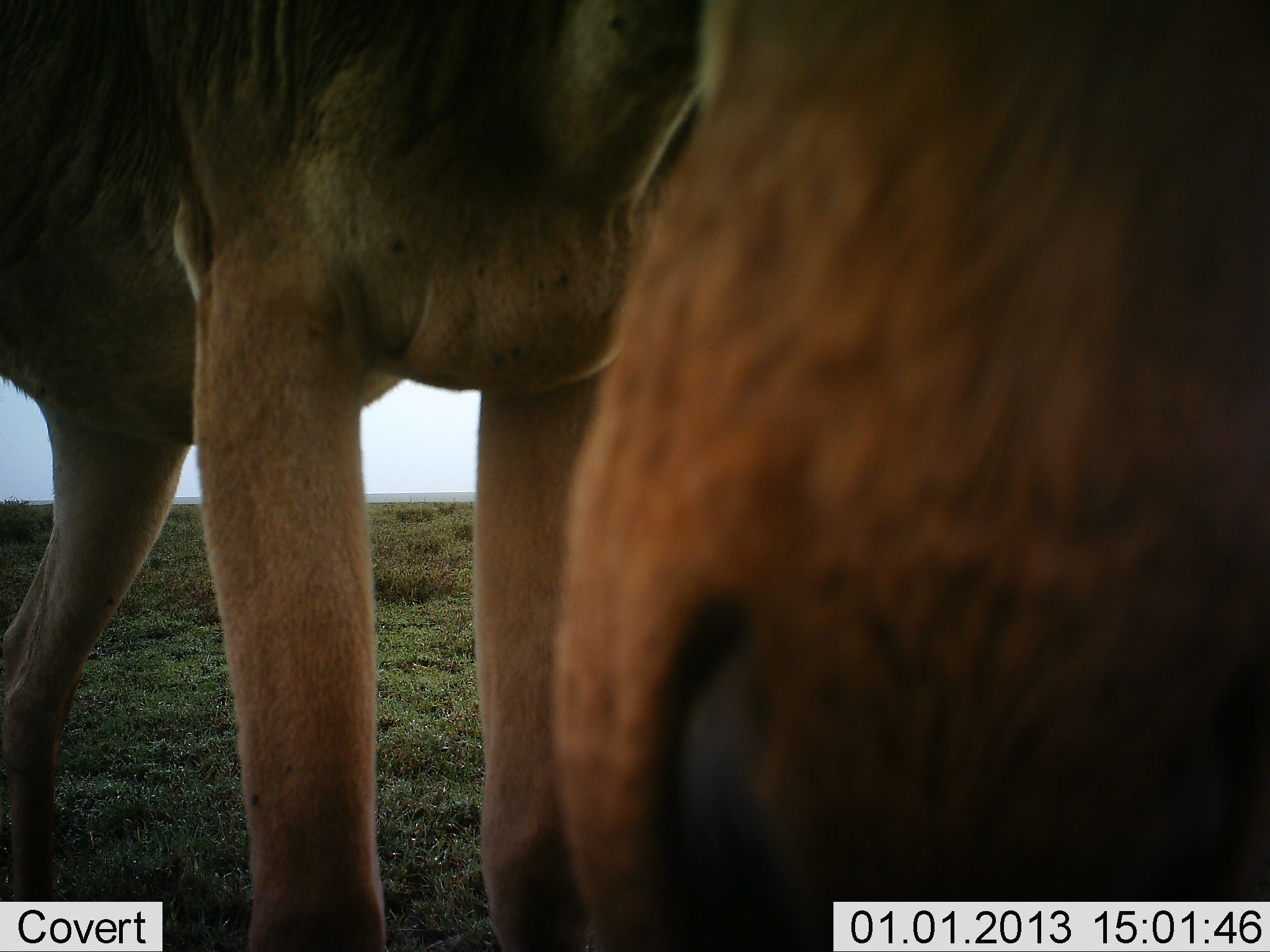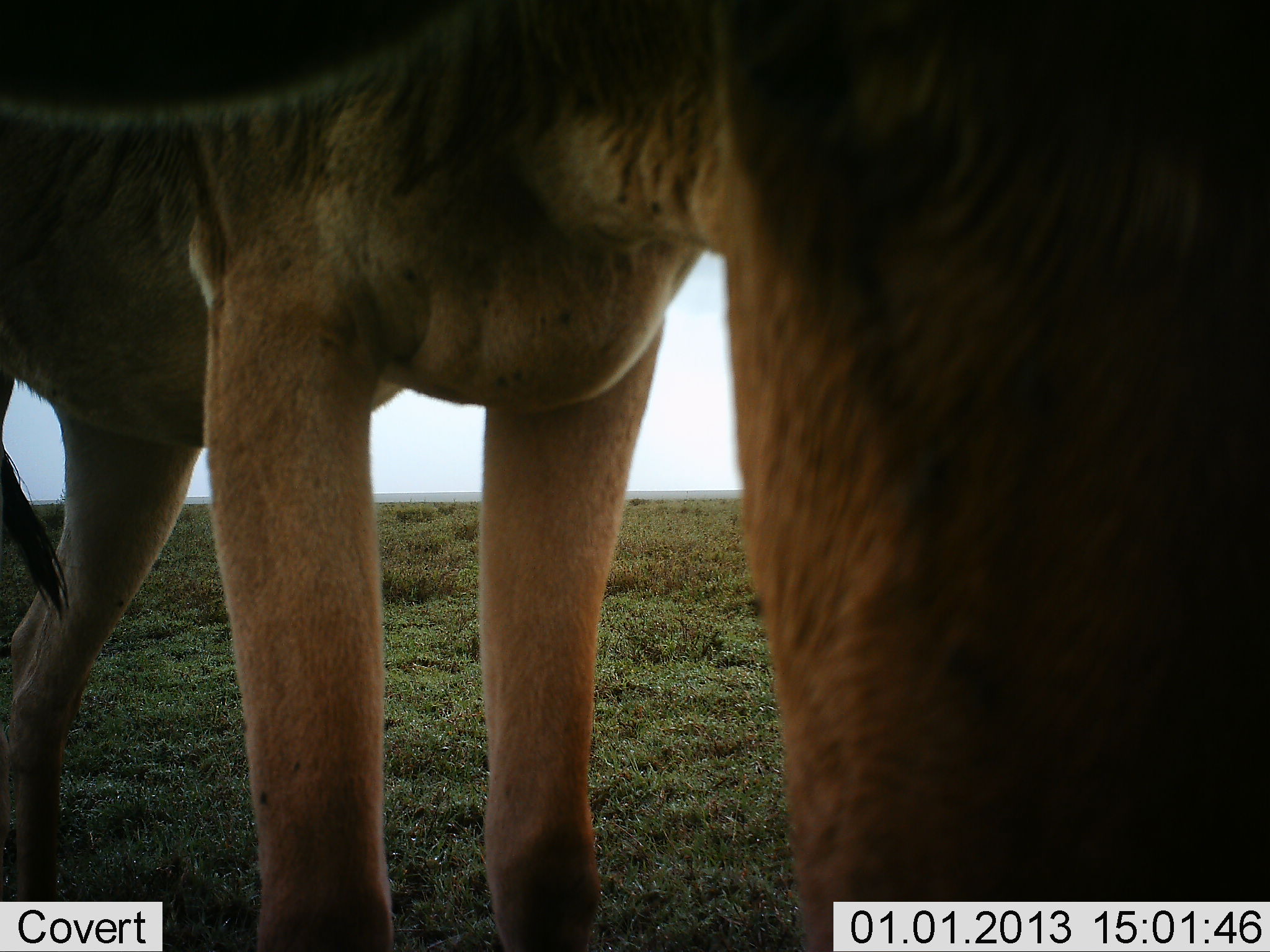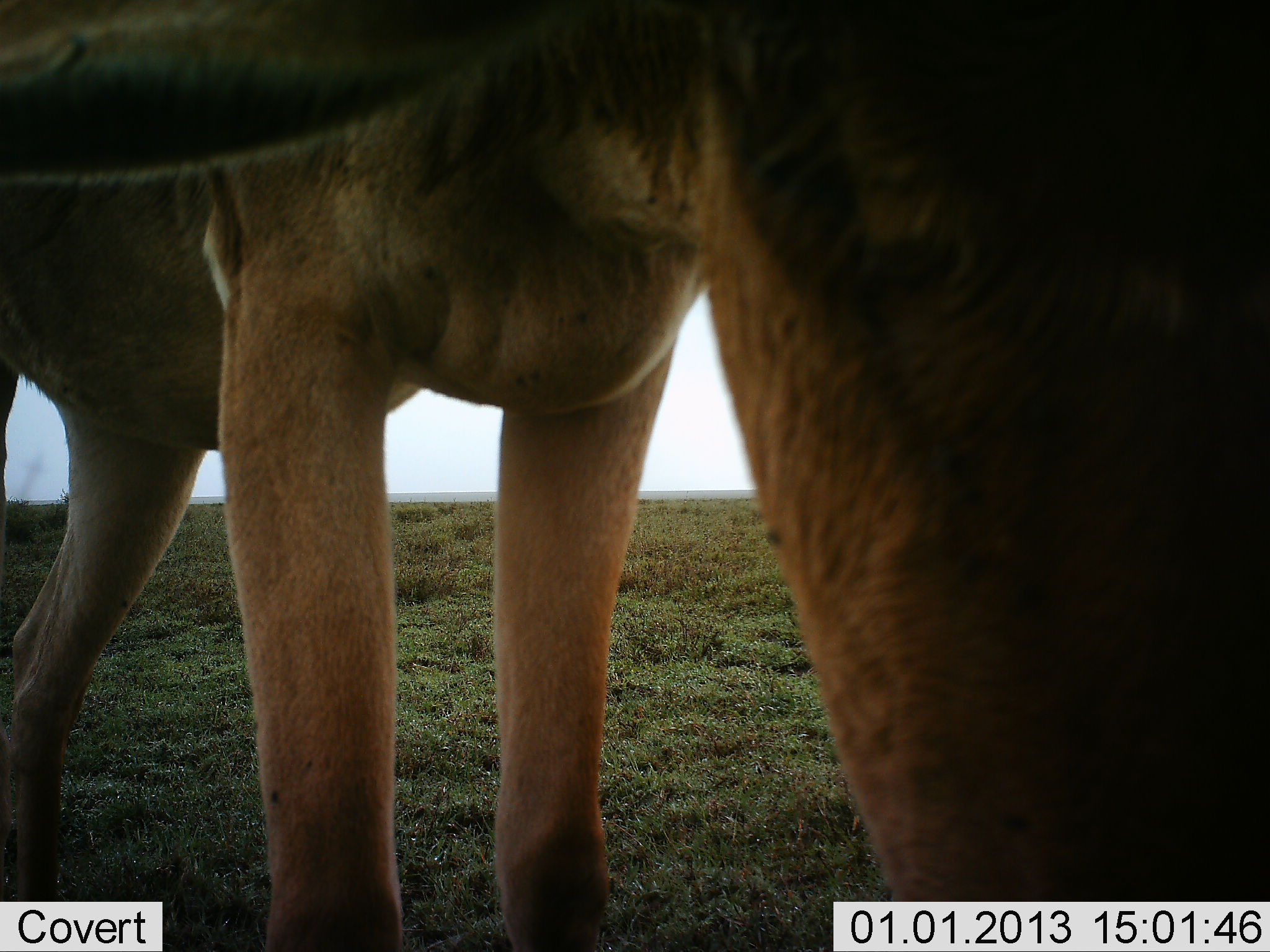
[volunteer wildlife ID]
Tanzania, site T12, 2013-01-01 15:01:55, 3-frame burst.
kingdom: Animalia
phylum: Chordata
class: Mammalia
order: Artiodactyla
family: Bovidae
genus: Alcelaphus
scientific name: Alcelaphus buselaphus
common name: hartebeest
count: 1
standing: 70%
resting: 0%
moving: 0%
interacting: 20%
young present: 0%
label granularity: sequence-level